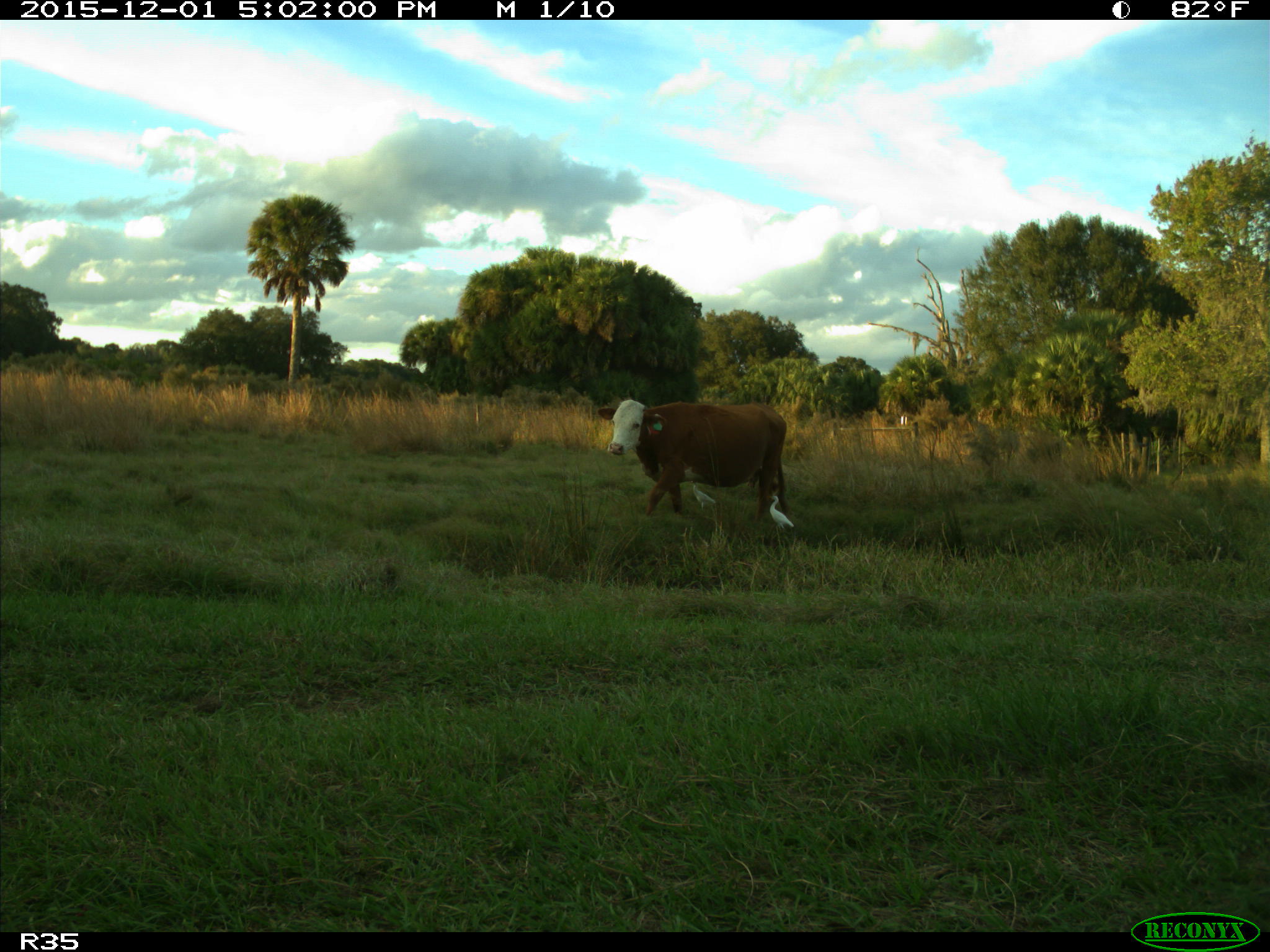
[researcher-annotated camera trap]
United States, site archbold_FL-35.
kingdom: Animalia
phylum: Chordata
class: Mammalia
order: Artiodactyla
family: Bovidae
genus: Bos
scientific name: Bos taurus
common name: domestic cow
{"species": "Bos taurus (domestic cow)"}